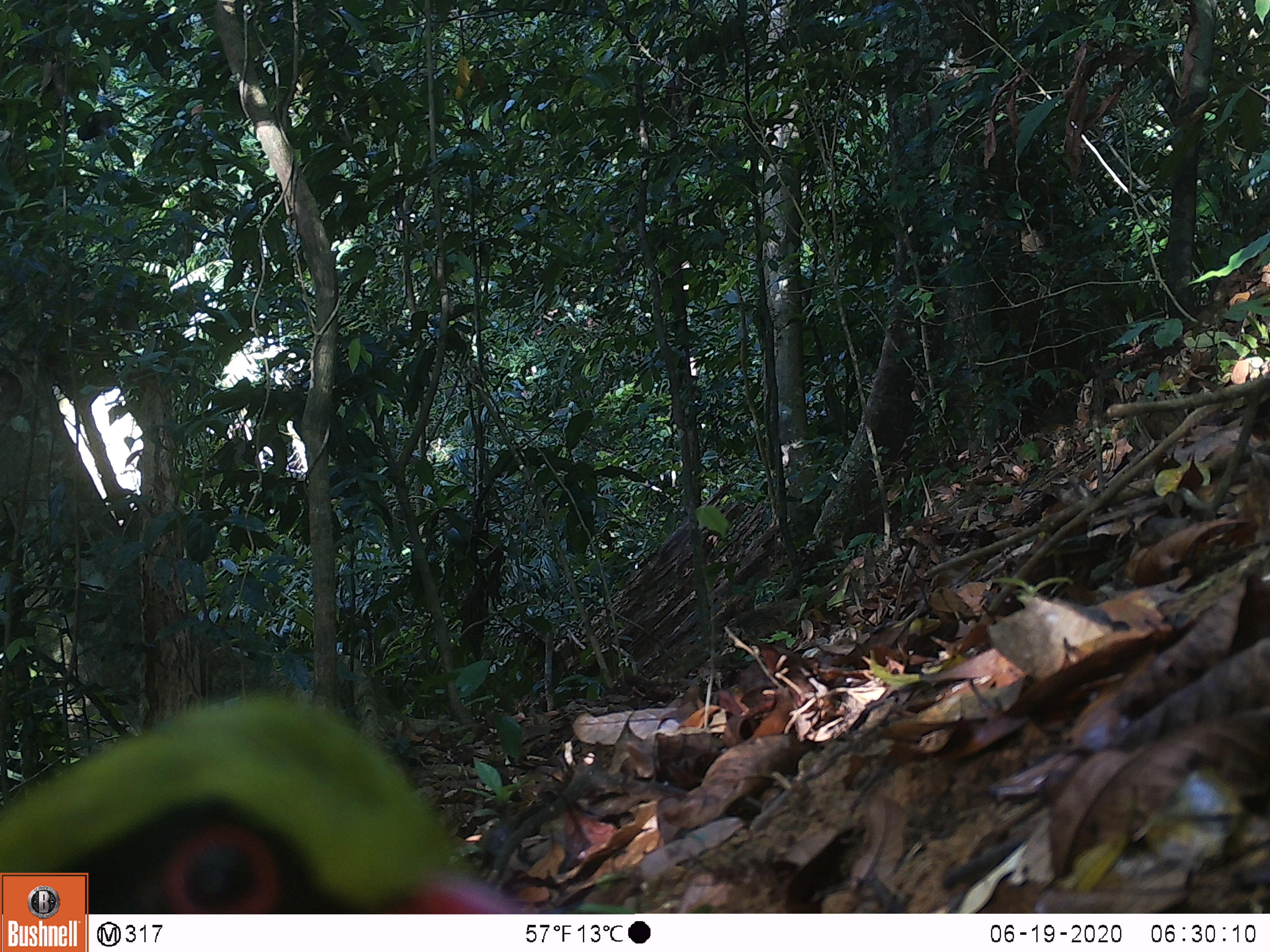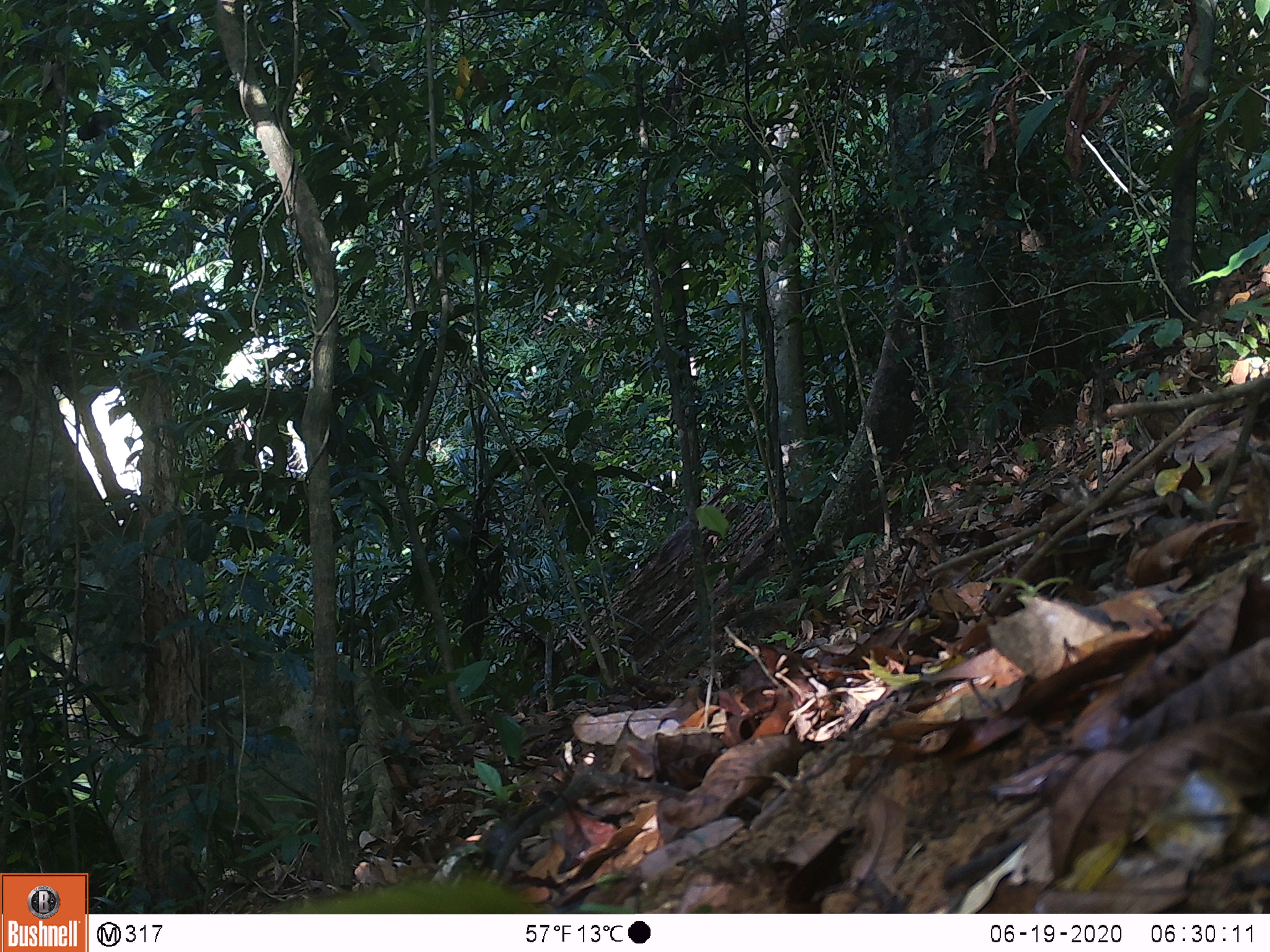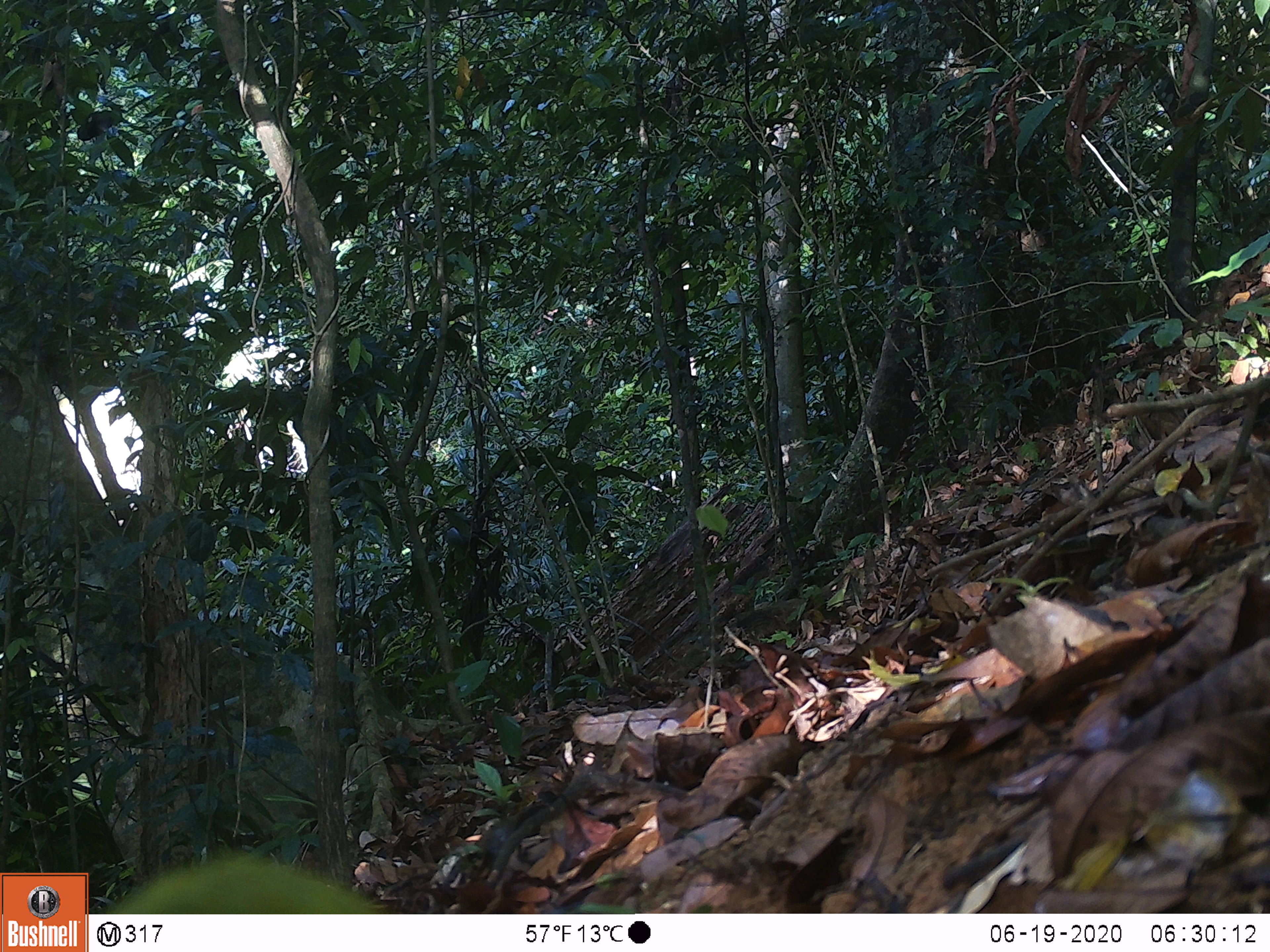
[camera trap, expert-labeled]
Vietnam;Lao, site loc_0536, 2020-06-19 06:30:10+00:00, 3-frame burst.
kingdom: Animalia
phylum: Chordata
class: Aves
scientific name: Aves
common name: bird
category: unidentified bird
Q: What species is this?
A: Unidentified bird (bird) (Aves).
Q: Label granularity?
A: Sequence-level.